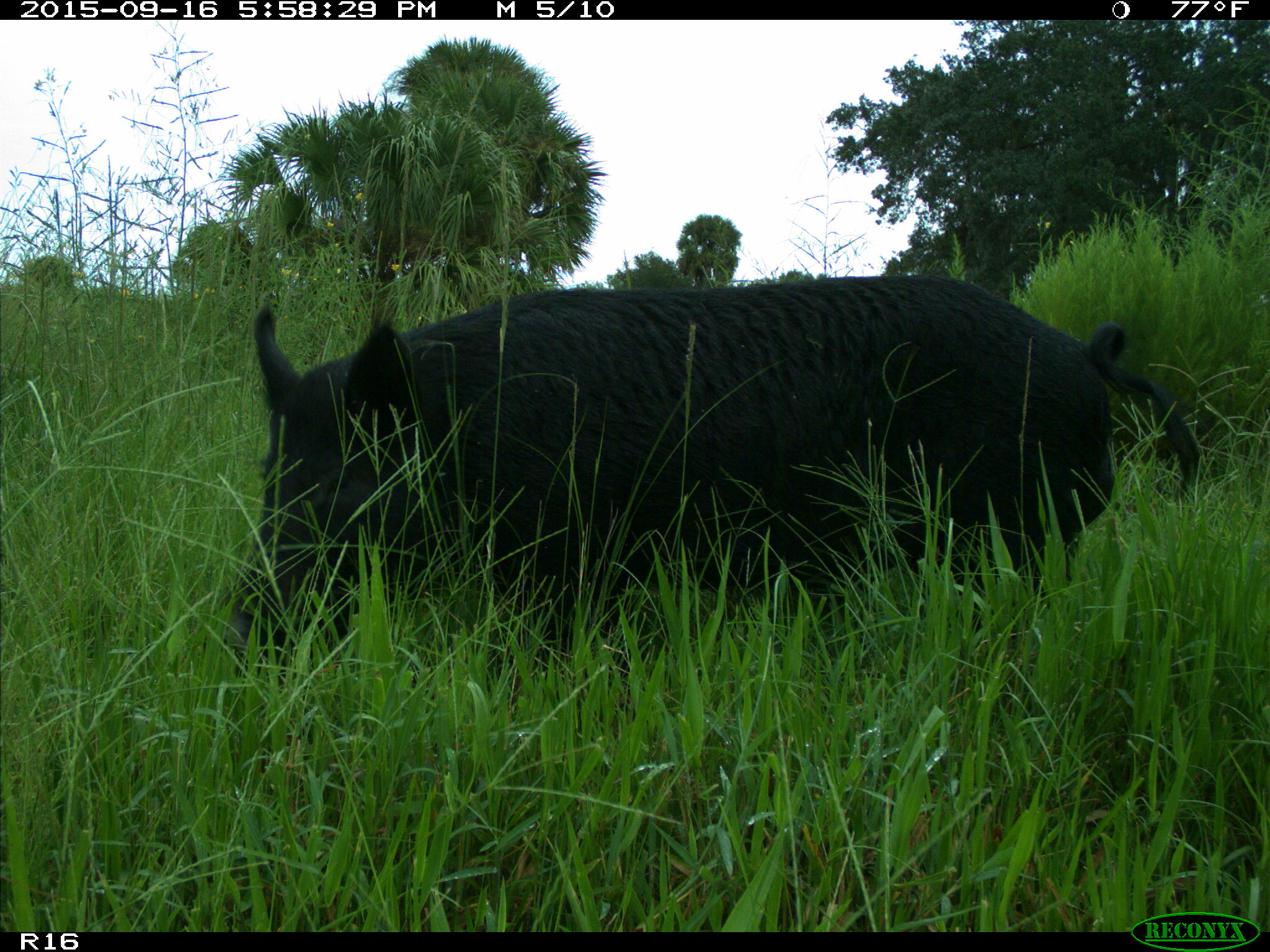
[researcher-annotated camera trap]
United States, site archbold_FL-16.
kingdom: Animalia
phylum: Chordata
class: Mammalia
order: Artiodactyla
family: Suidae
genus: Sus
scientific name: Sus scrofa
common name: wild boar